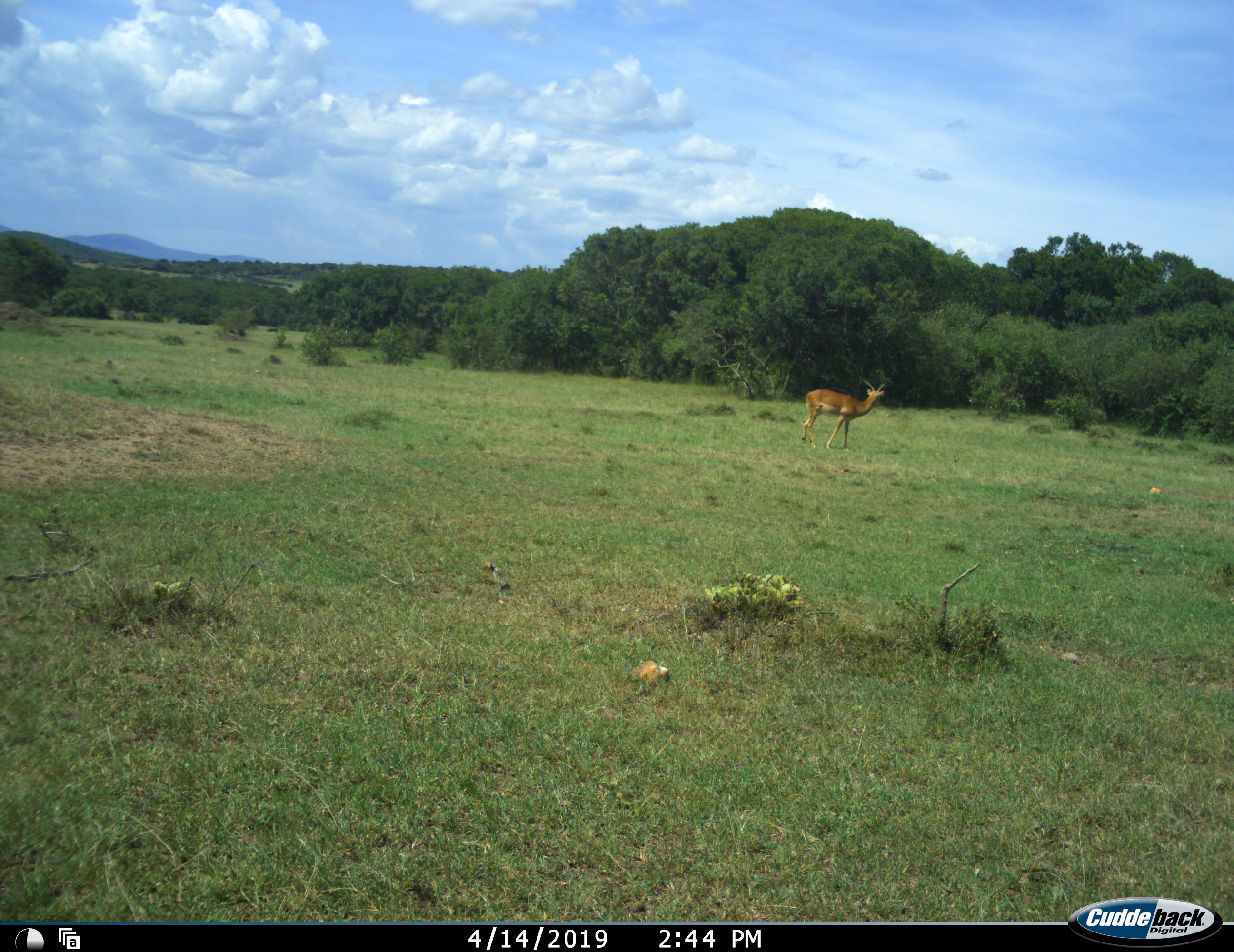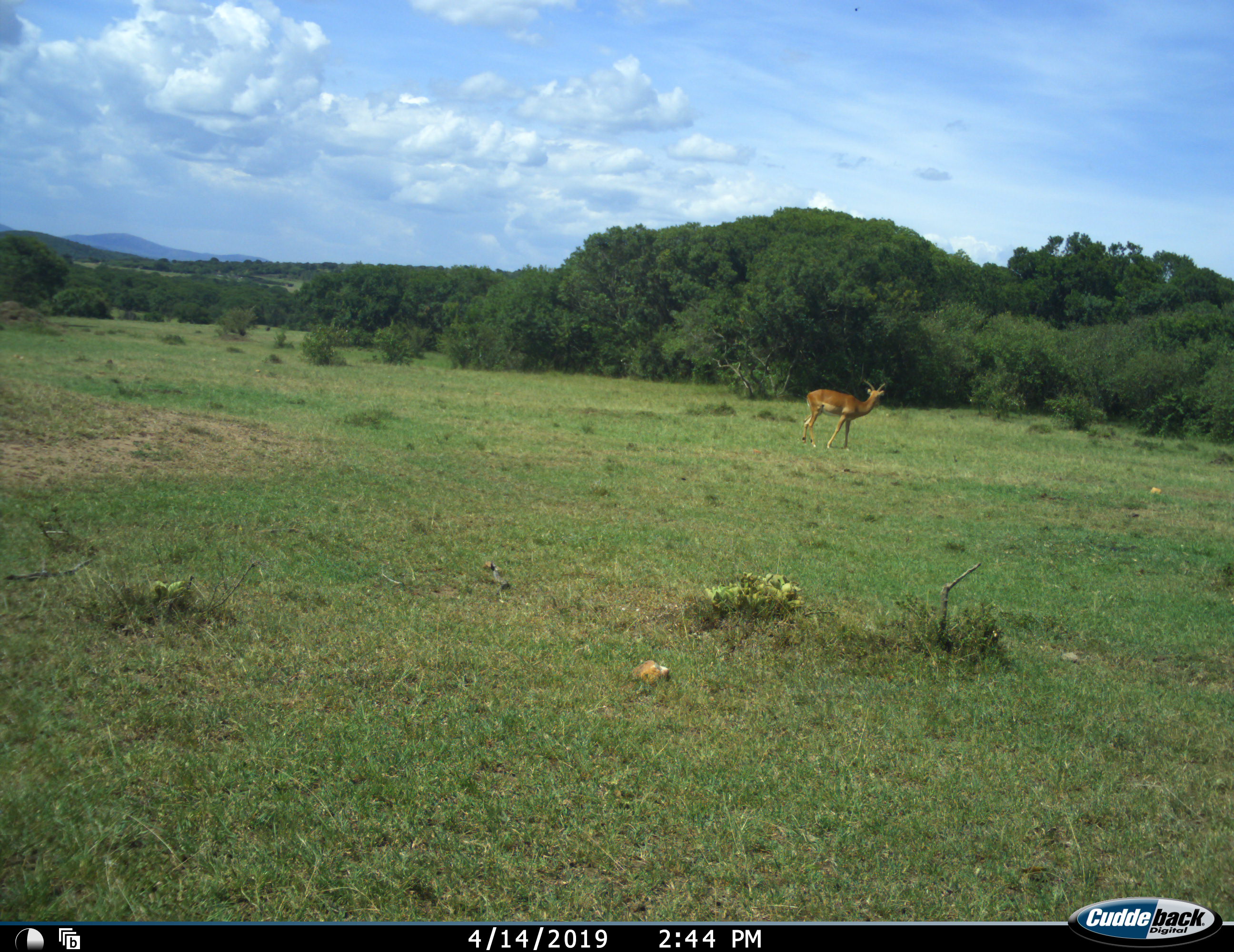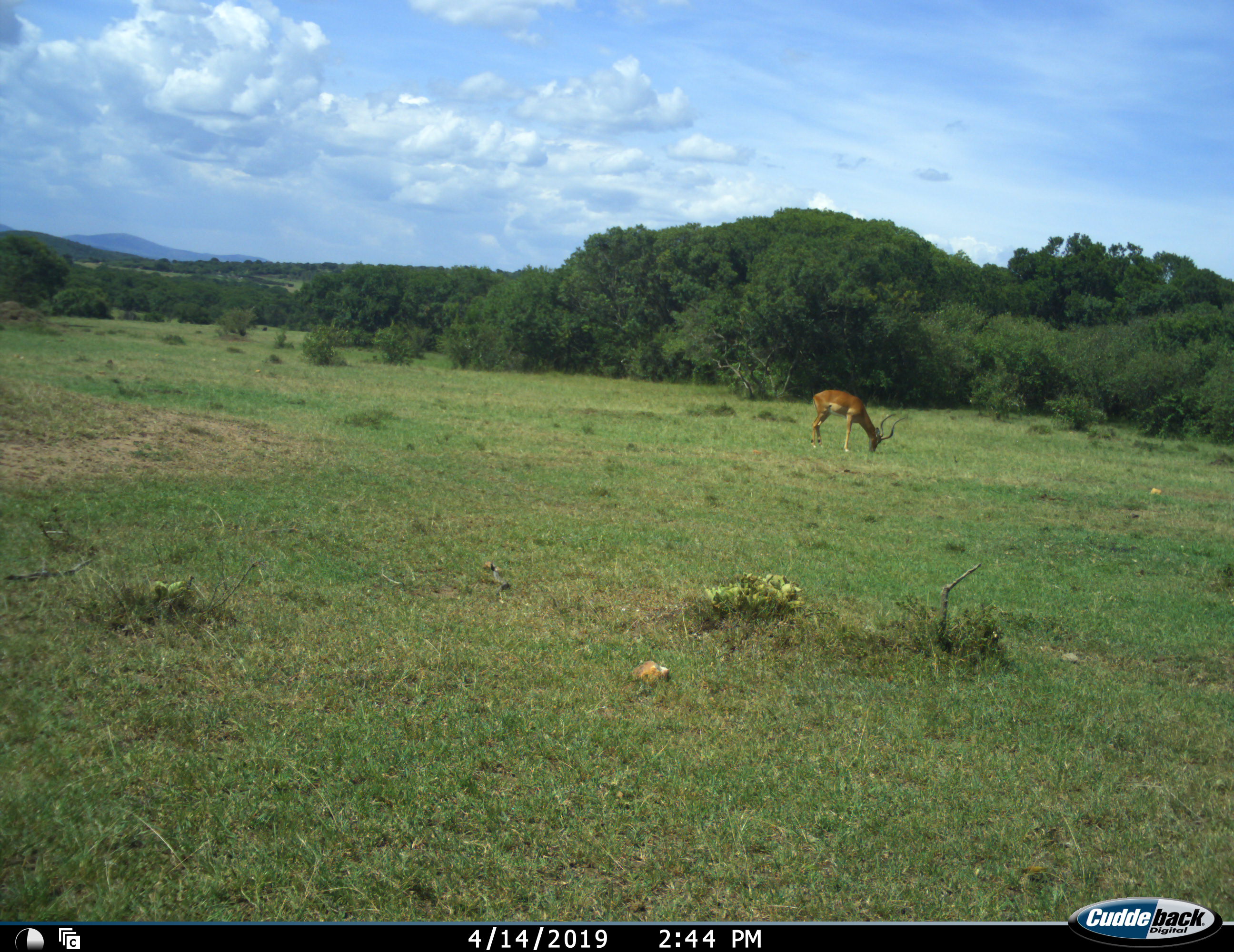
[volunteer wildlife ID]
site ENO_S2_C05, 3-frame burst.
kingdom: Animalia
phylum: Chordata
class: Mammalia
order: Artiodactyla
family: Bovidae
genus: Aepyceros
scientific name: Aepyceros melampus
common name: impala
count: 1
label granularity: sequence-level